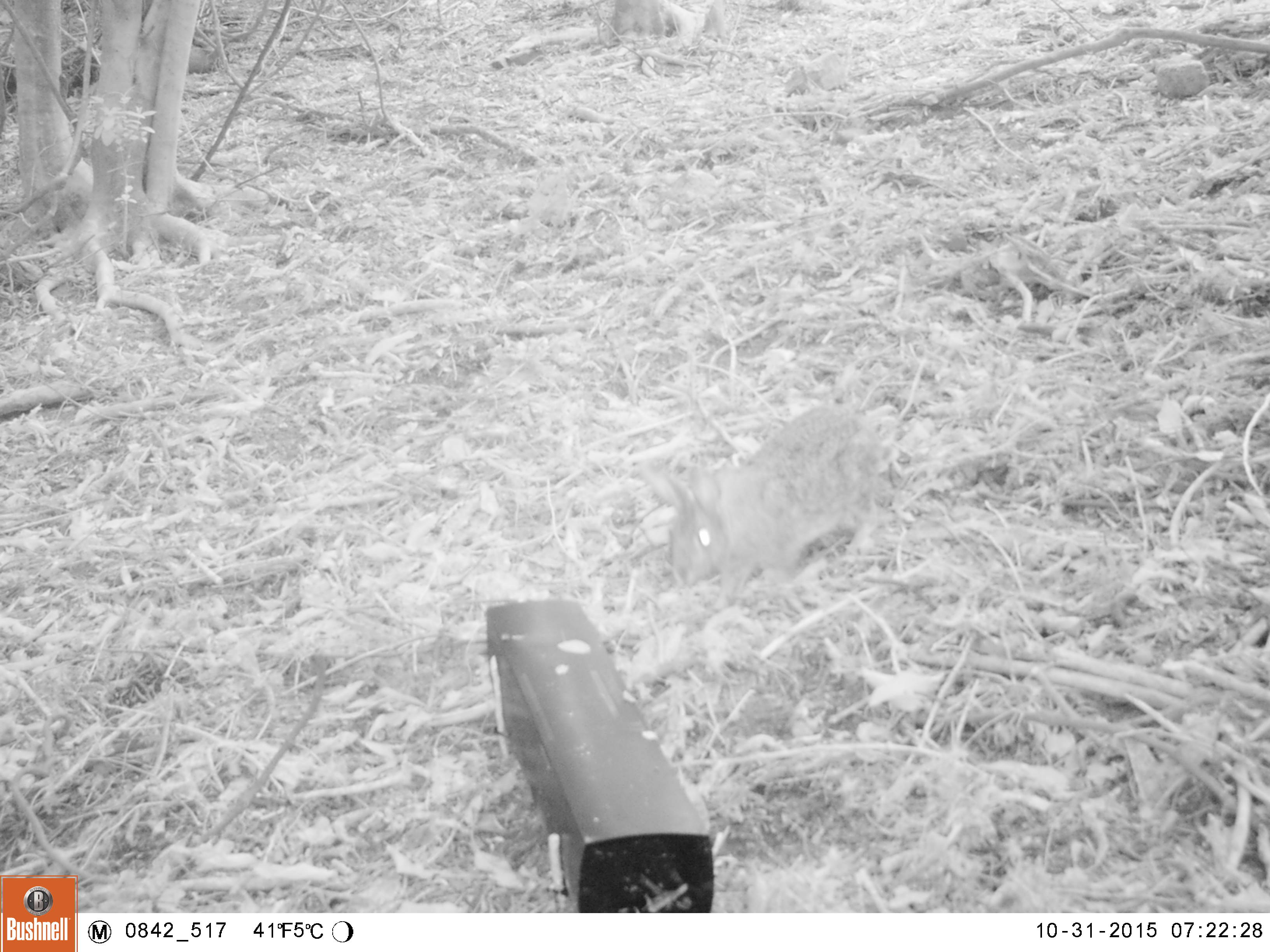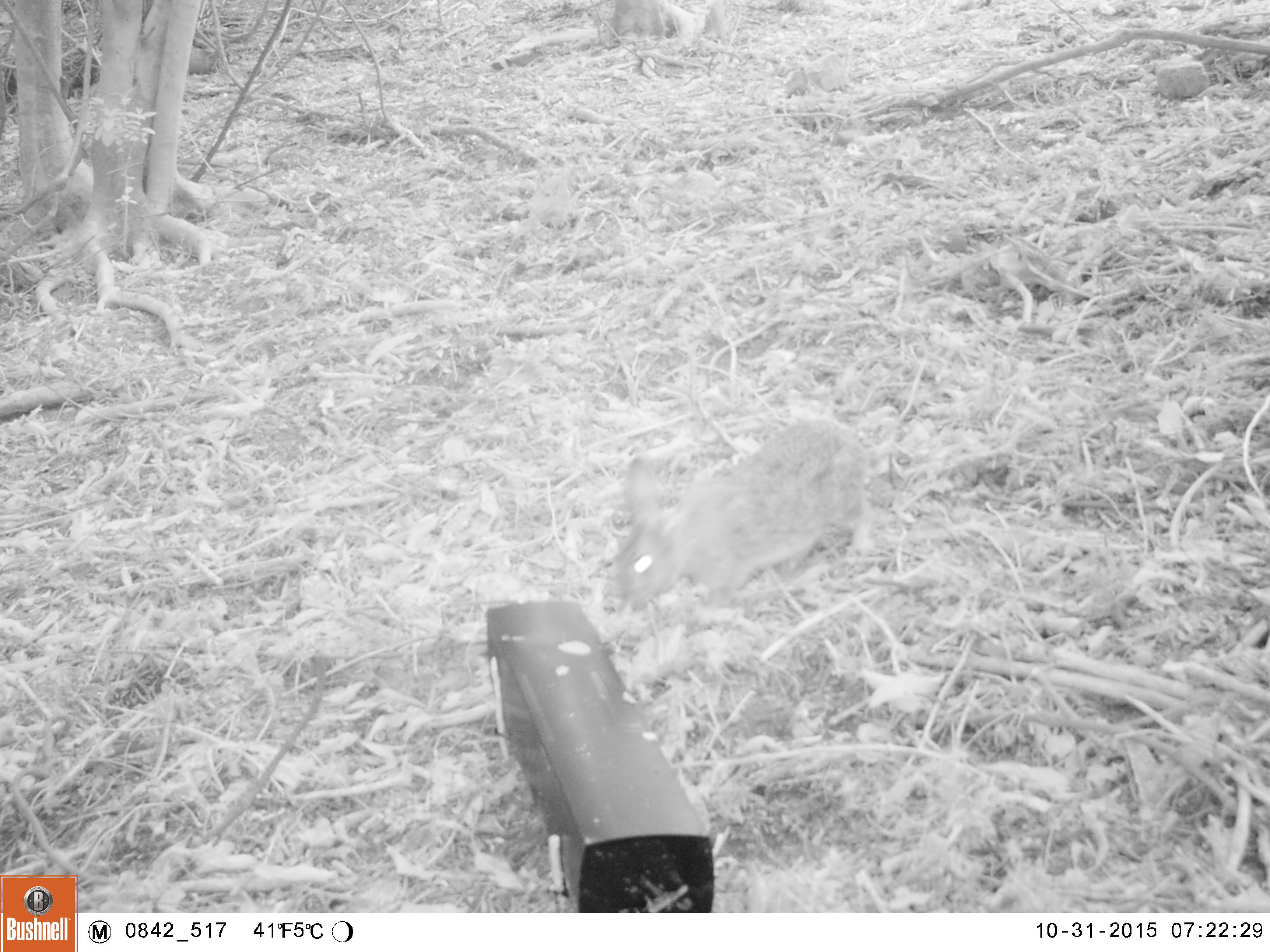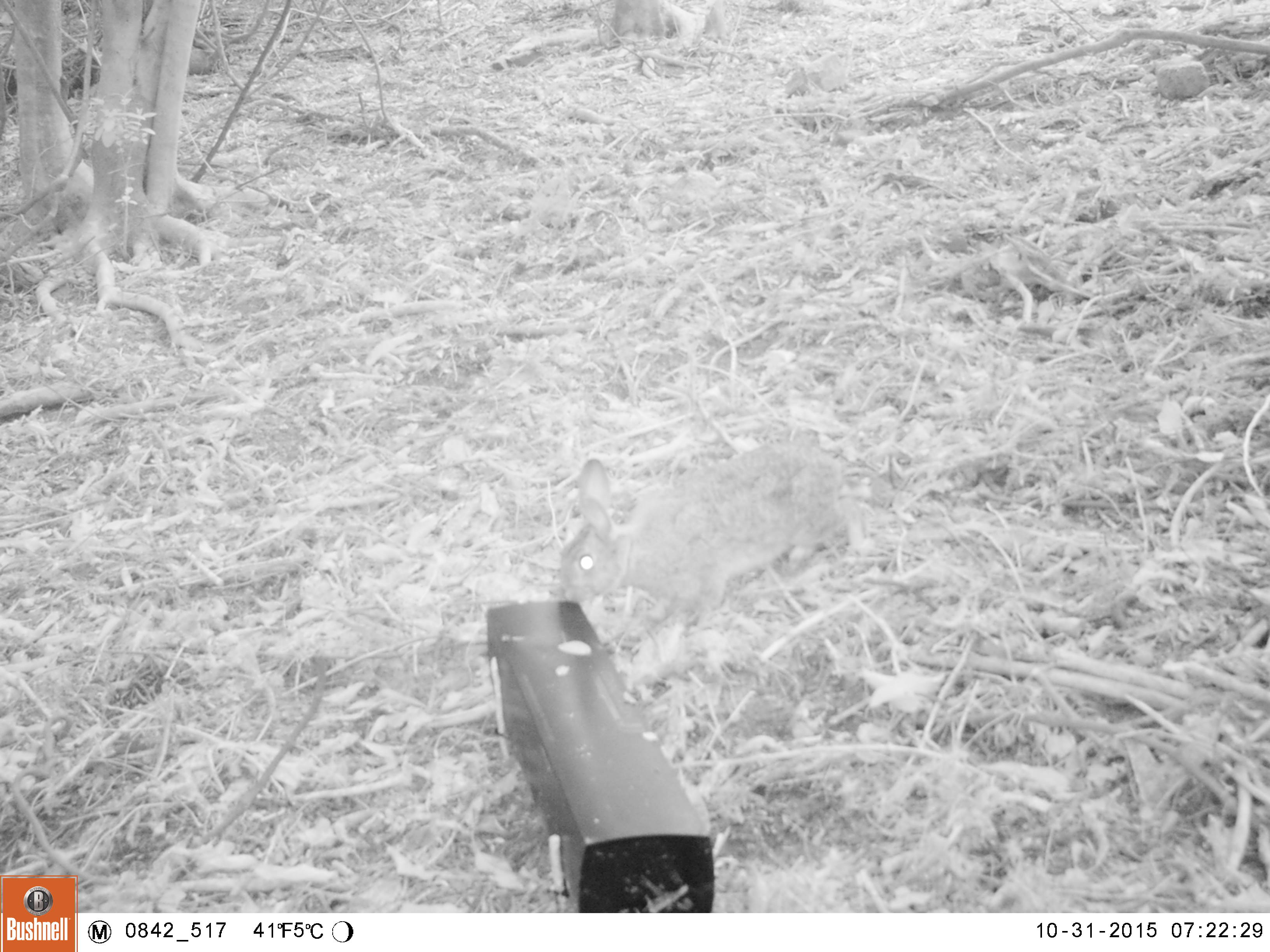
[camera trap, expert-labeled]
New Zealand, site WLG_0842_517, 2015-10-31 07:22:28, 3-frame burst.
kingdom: Animalia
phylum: Chordata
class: Mammalia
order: Lagomorpha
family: Leporidae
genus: Oryctolagus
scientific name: Oryctolagus cuniculus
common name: european rabbit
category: rabbit